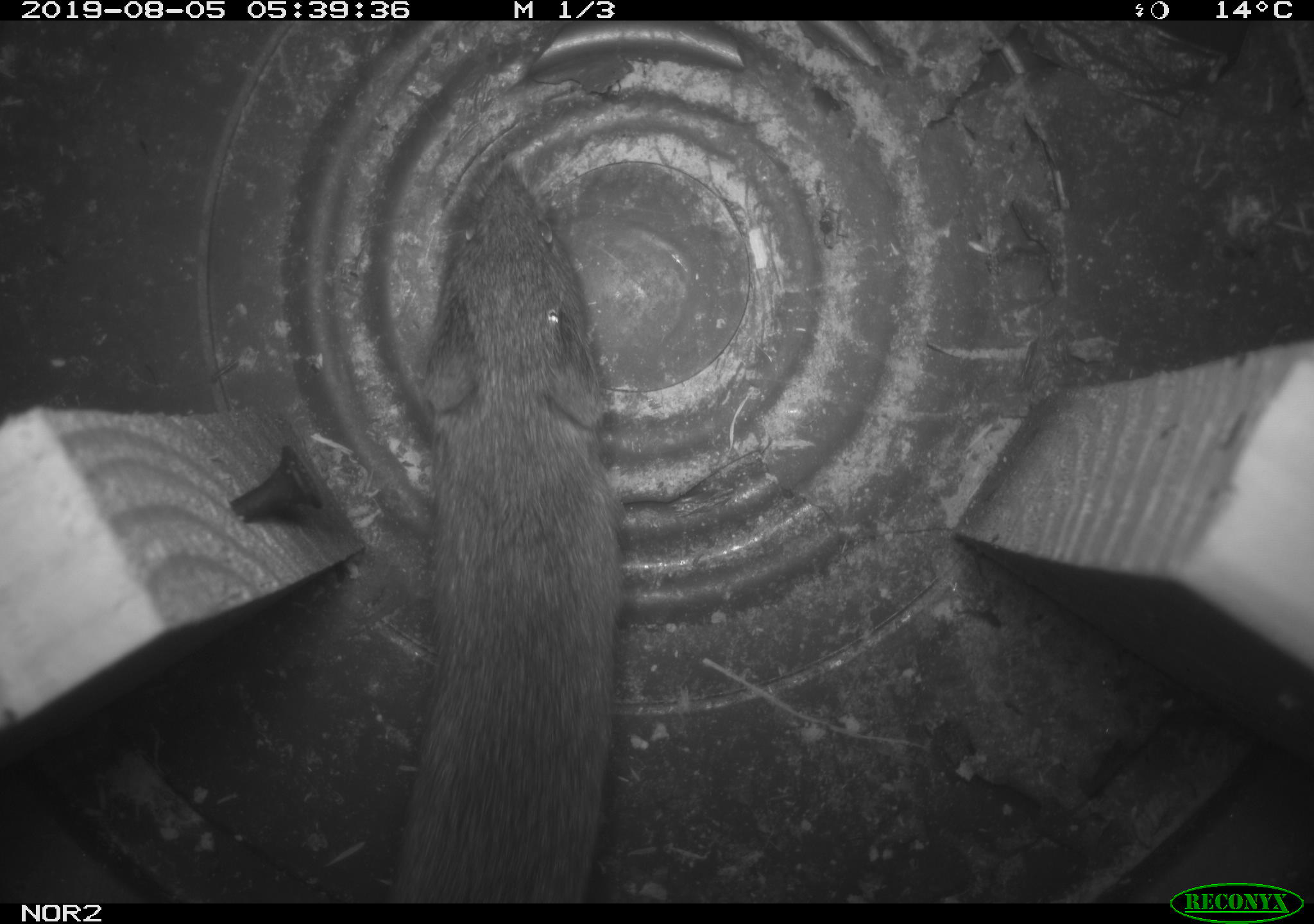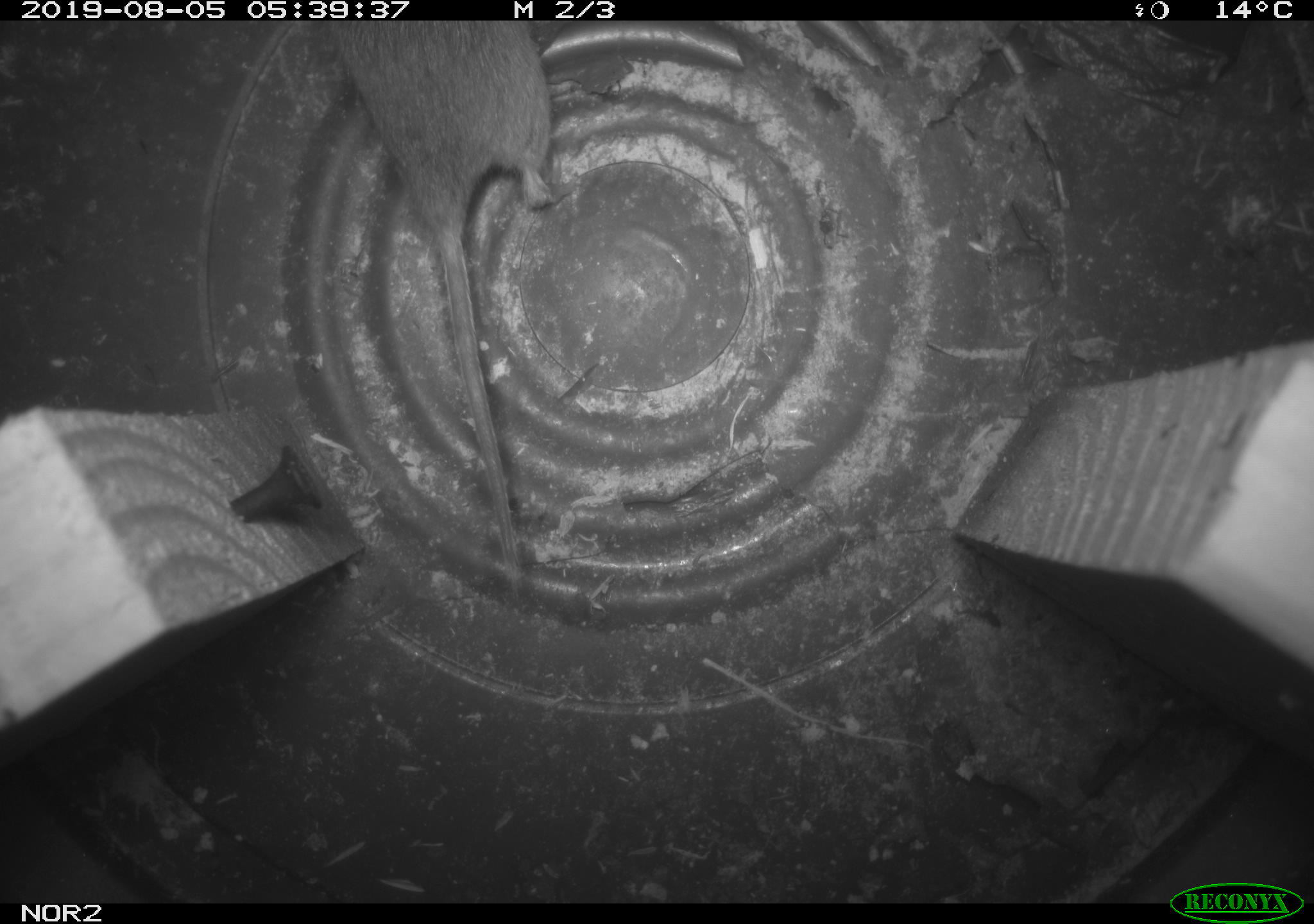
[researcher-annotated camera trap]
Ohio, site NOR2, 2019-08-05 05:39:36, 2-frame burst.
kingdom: Animalia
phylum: Chordata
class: Mammalia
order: Rodentia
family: Cricetidae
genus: Microtus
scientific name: Microtus pennsylvanicus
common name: meadow vole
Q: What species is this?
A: Meadow vole (Microtus pennsylvanicus).